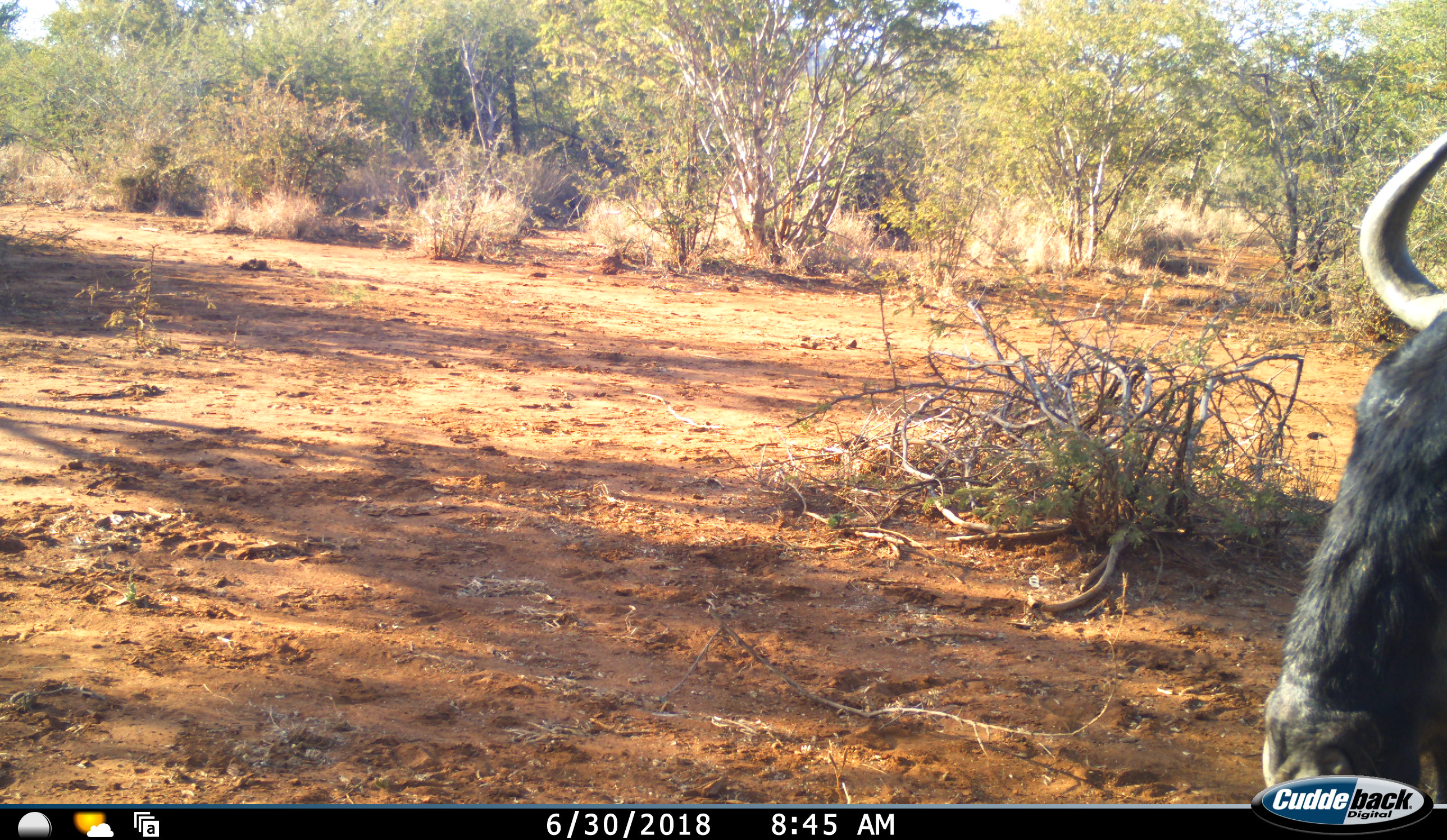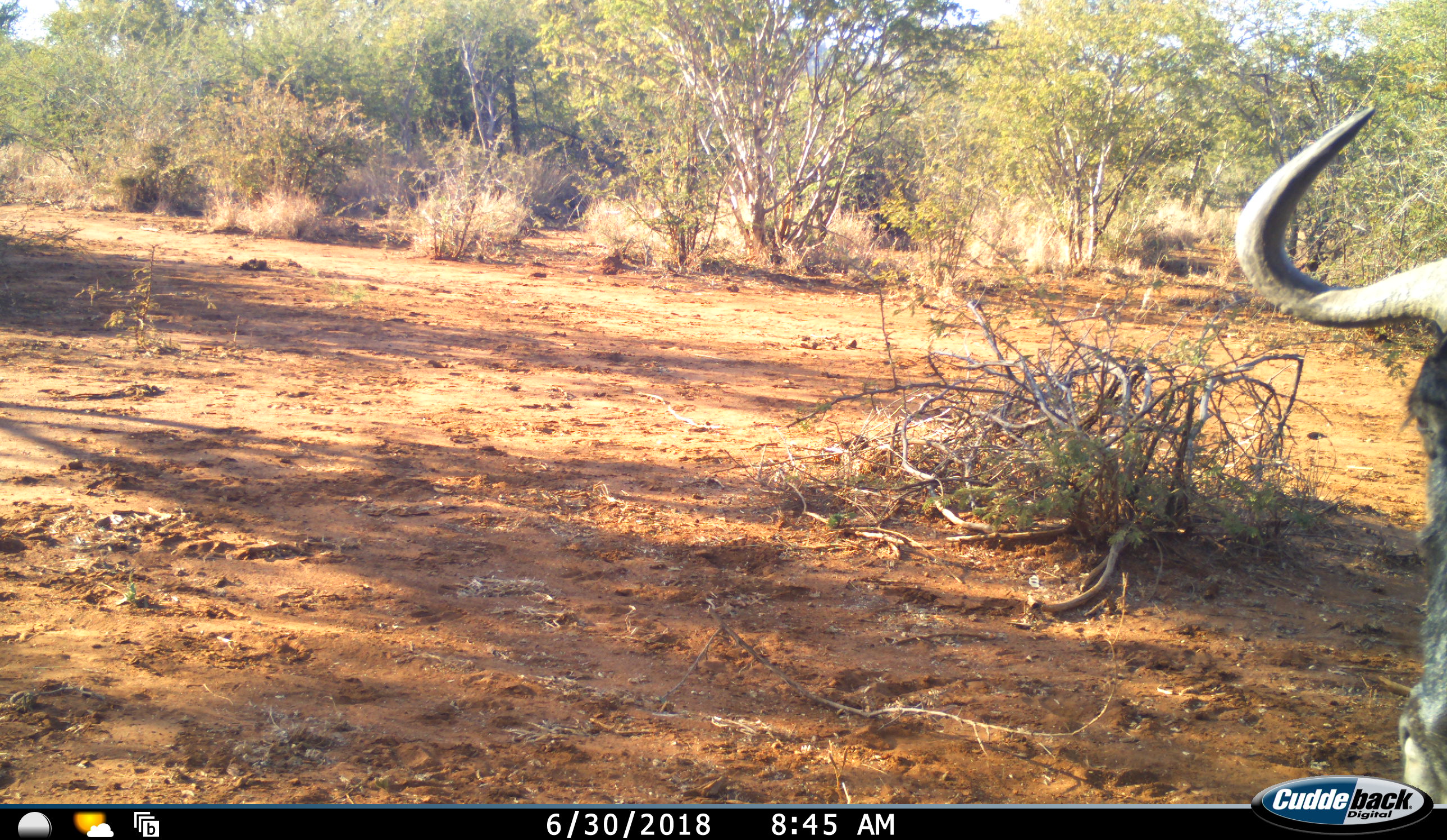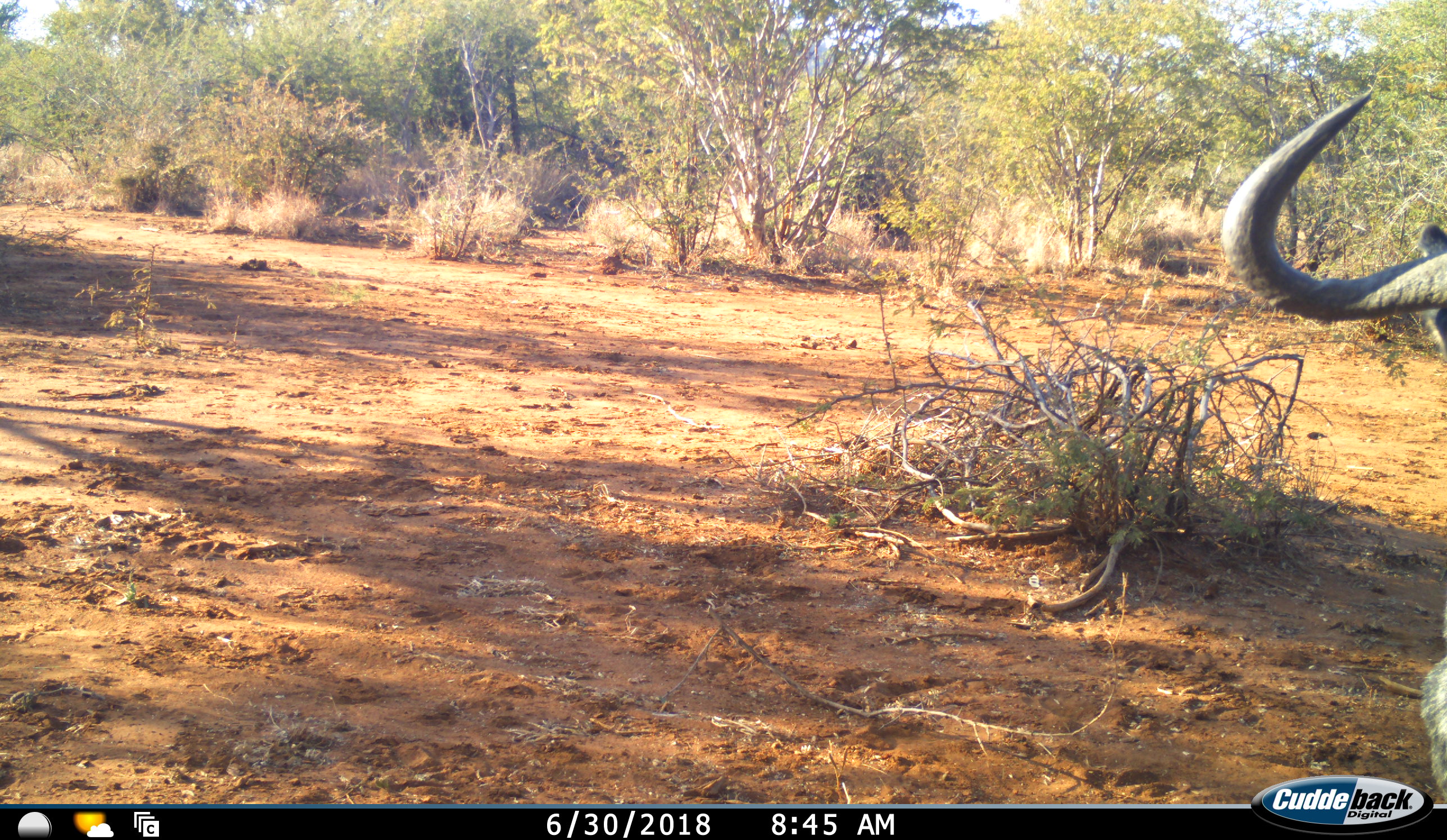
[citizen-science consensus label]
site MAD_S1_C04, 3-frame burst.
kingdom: Animalia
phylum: Chordata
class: Mammalia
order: Artiodactyla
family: Bovidae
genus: Connochaetes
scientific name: Connochaetes taurinus taurinus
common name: blue wildebeest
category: wildebeestblue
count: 1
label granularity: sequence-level